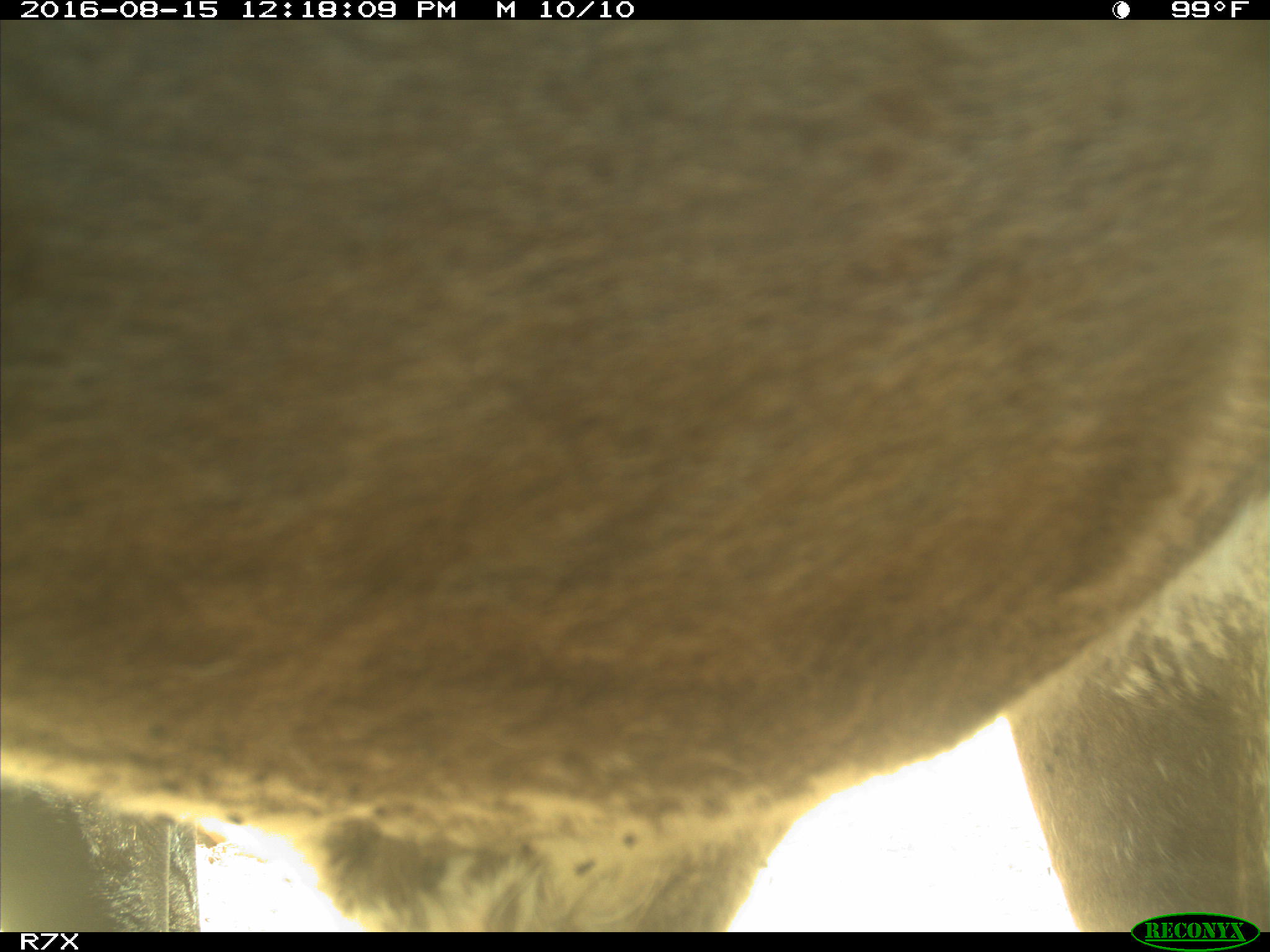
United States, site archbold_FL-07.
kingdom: Animalia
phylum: Chordata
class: Mammalia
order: Artiodactyla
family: Bovidae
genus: Bos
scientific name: Bos taurus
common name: domestic cow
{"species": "Bos taurus (domestic cow)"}